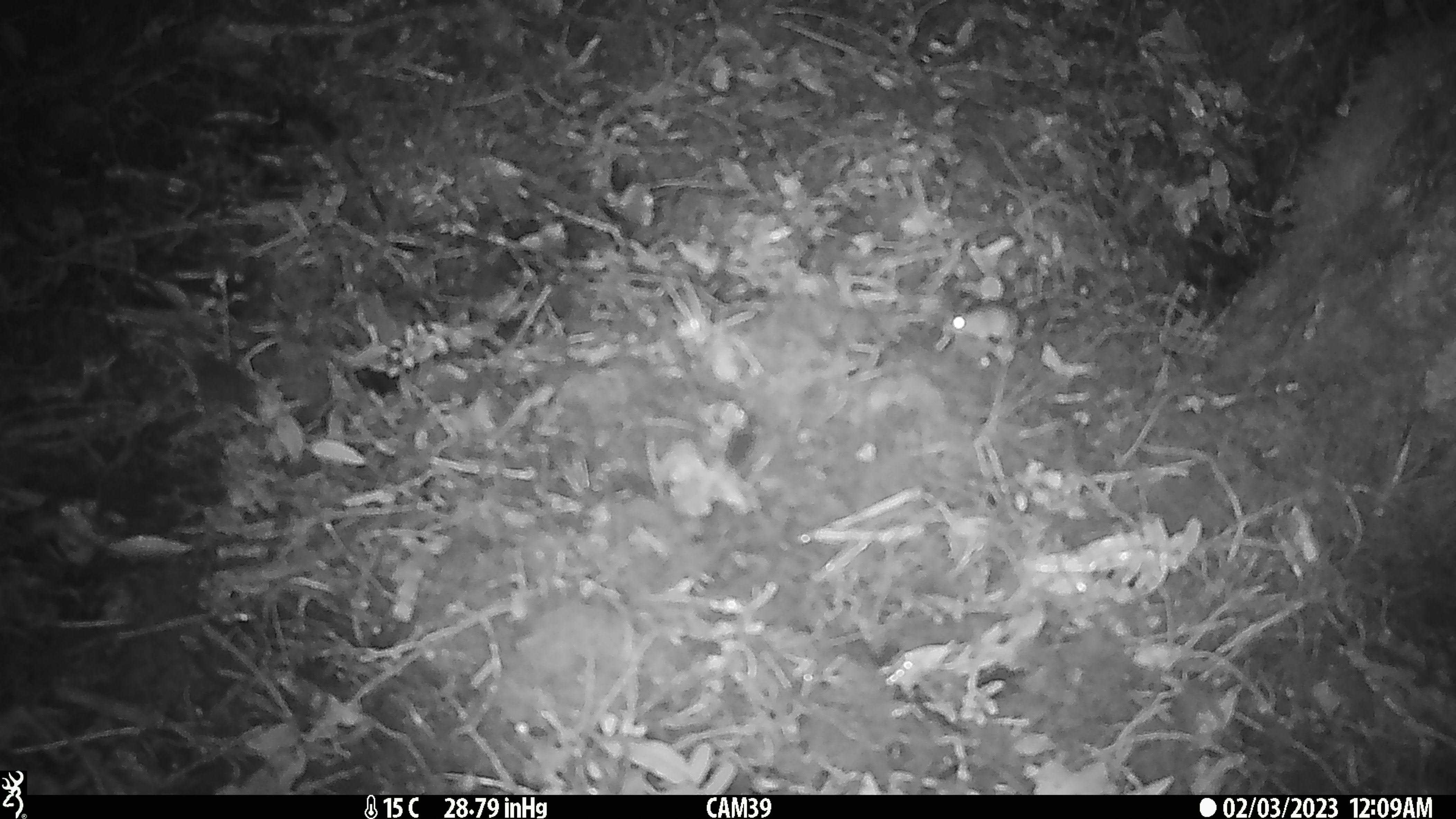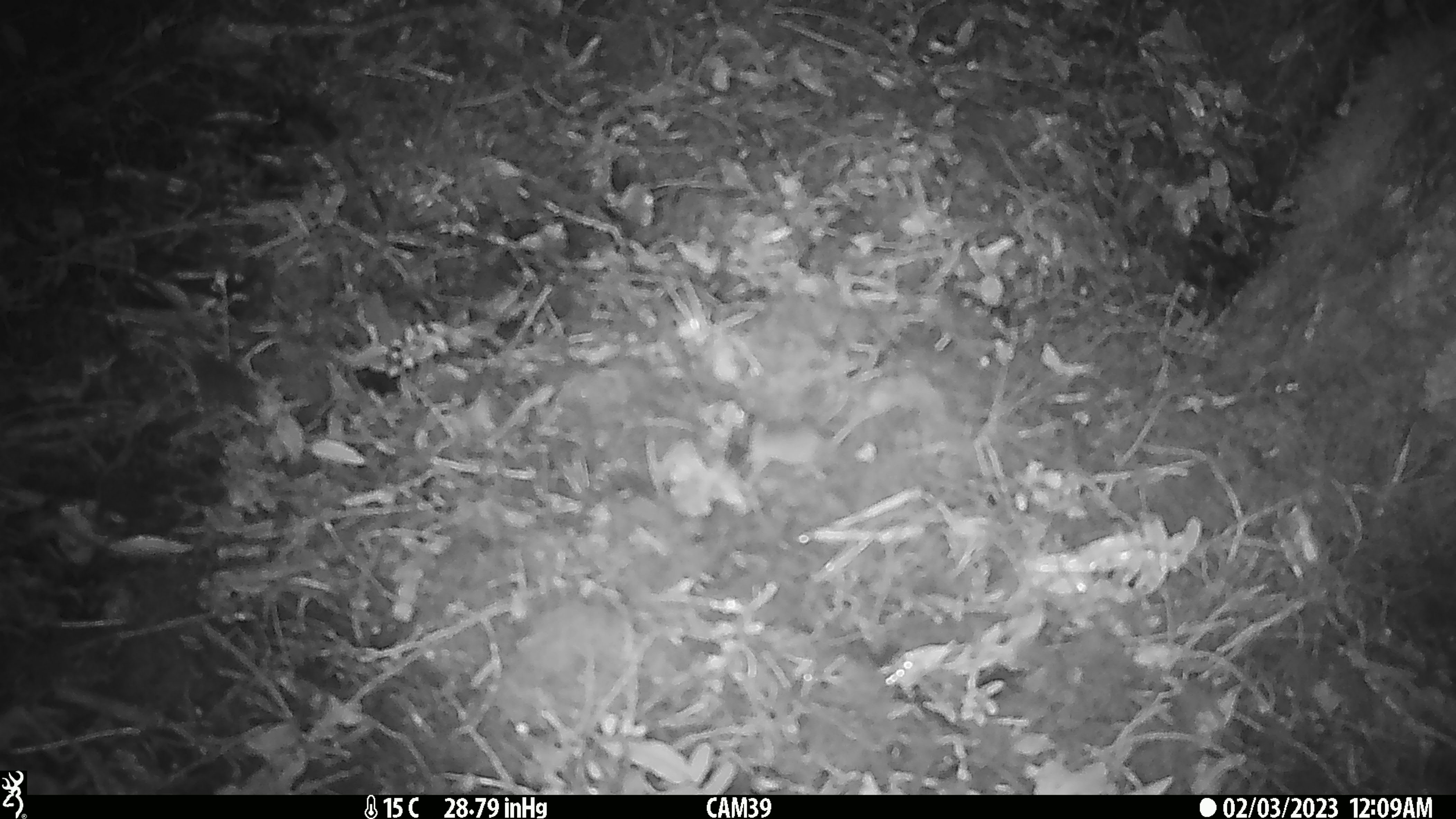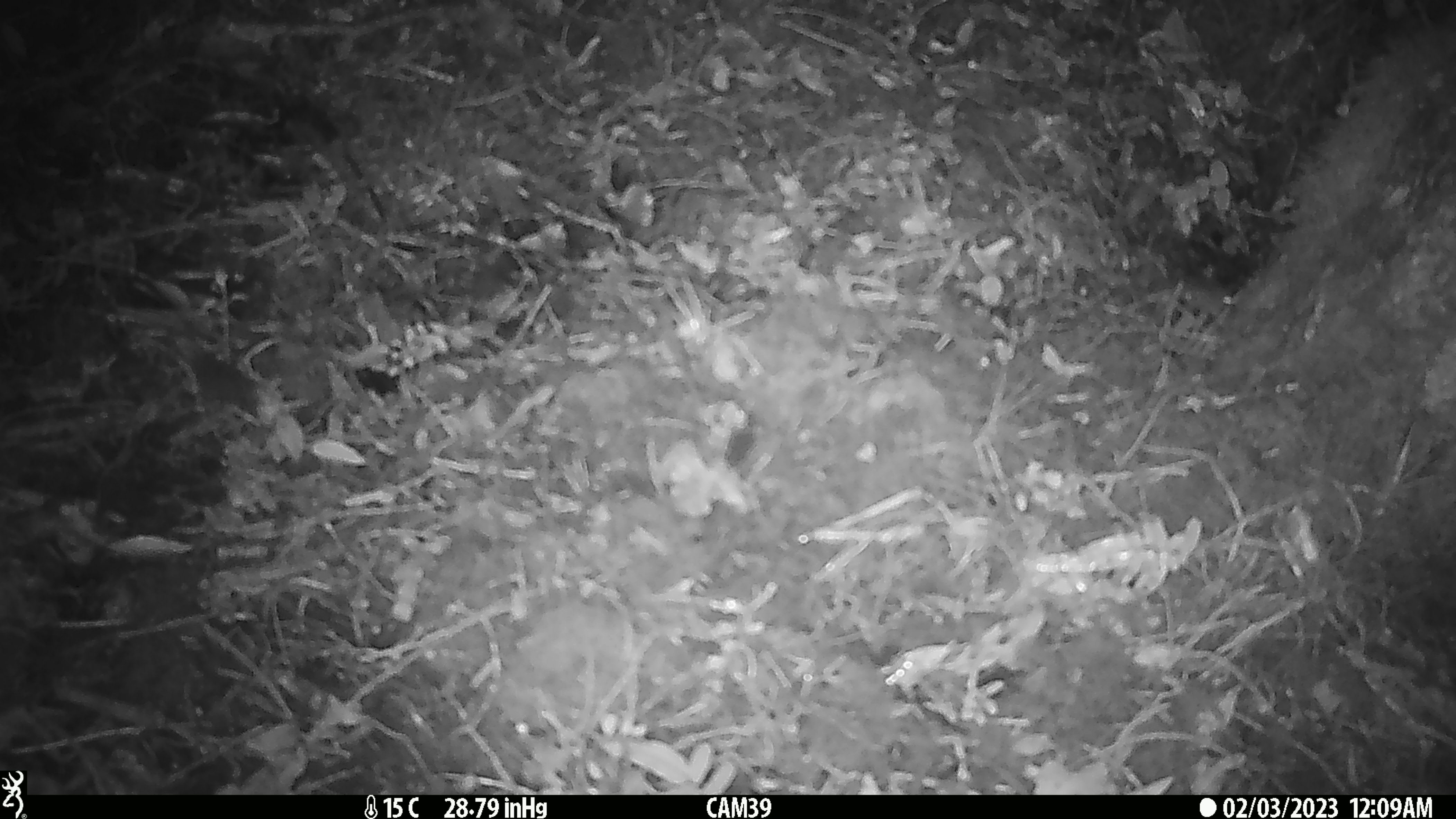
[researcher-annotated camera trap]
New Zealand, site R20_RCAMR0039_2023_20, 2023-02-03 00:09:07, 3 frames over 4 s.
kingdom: Animalia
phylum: Chordata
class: Mammalia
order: Rodentia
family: Muridae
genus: Mus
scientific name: Mus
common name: mouse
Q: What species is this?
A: Mouse (Mus).